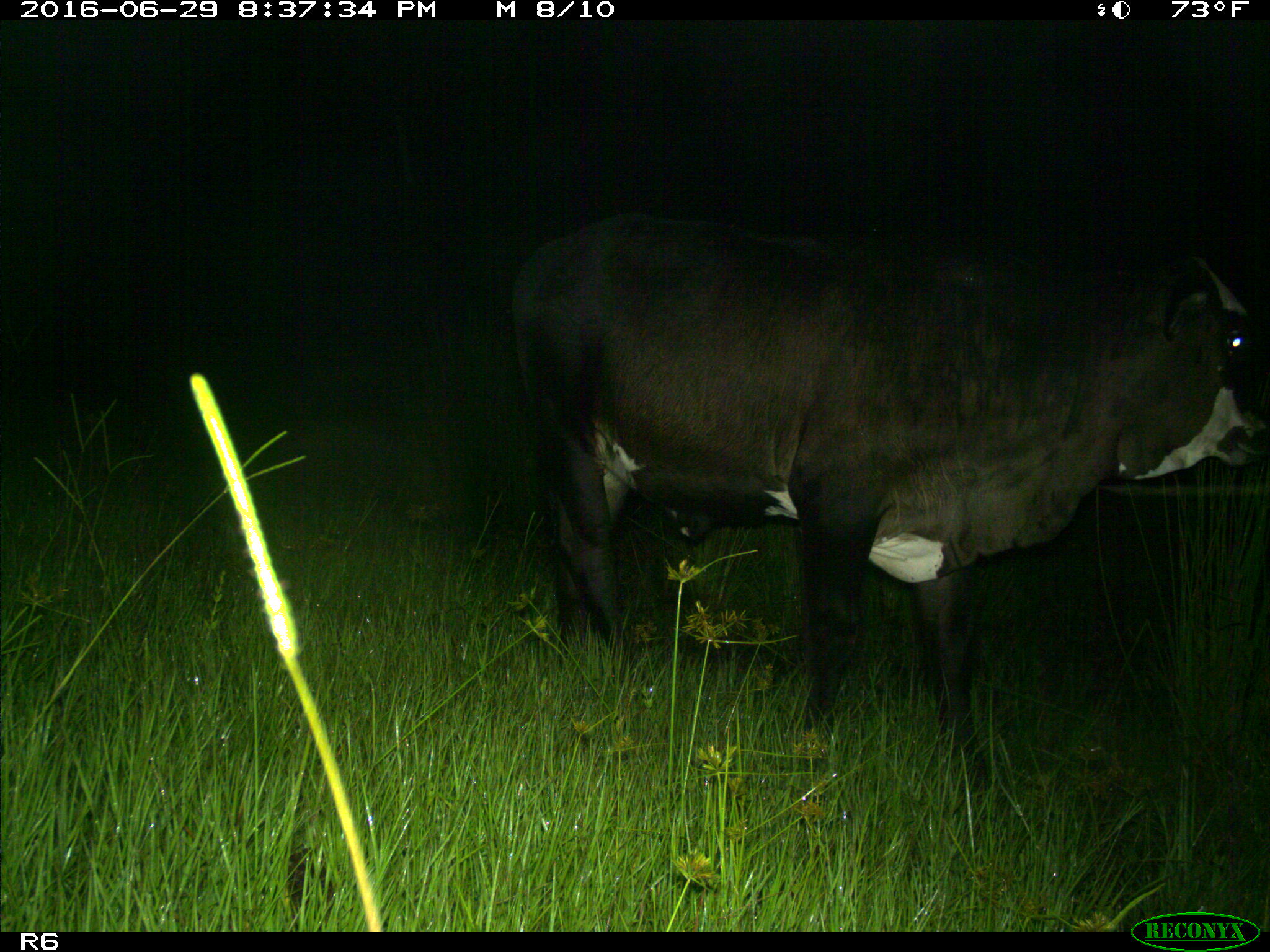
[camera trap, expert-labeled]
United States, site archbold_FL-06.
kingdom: Animalia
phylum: Chordata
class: Mammalia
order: Artiodactyla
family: Bovidae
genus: Bos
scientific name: Bos taurus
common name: domestic cow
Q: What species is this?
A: Bos taurus (domestic cow).